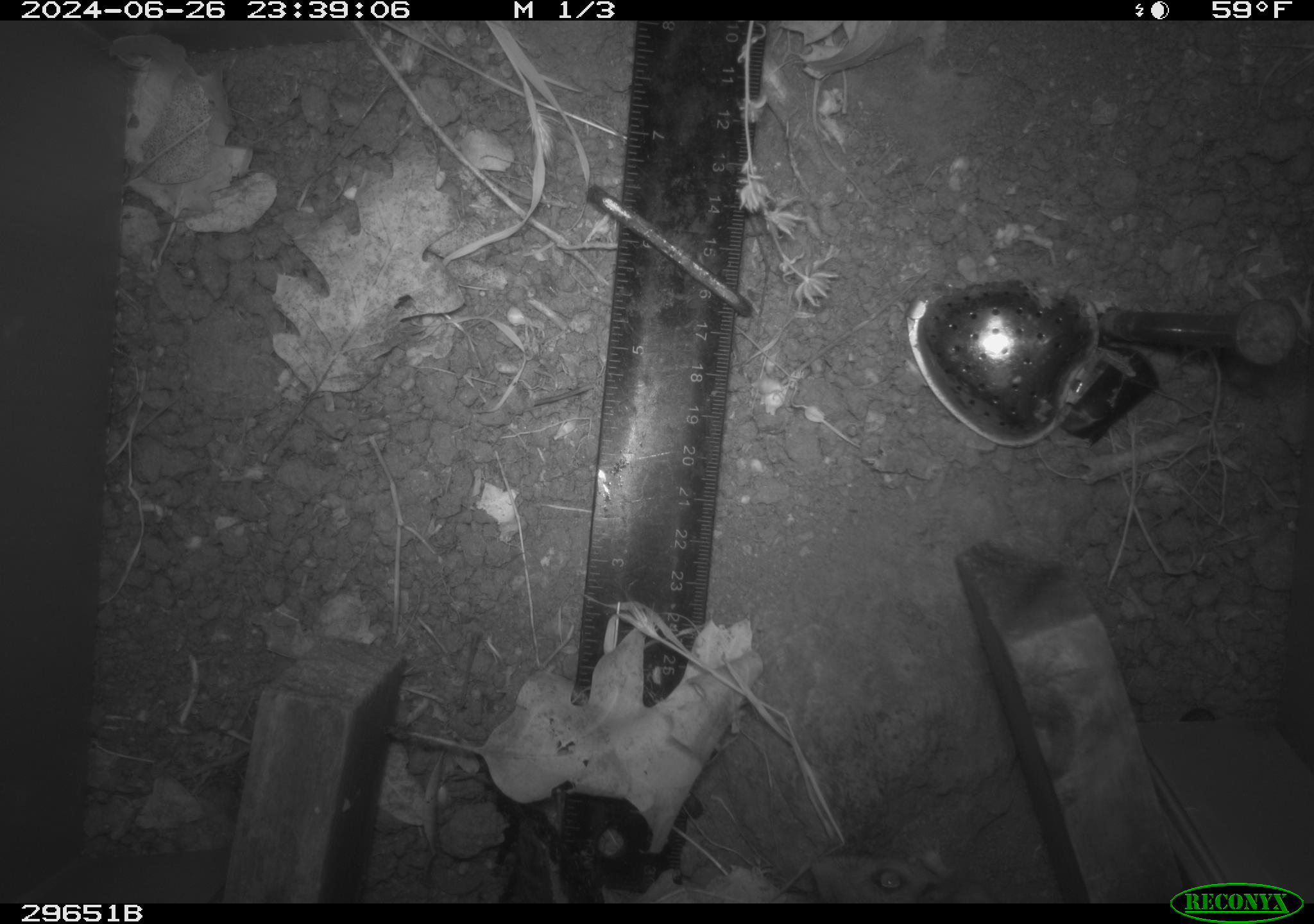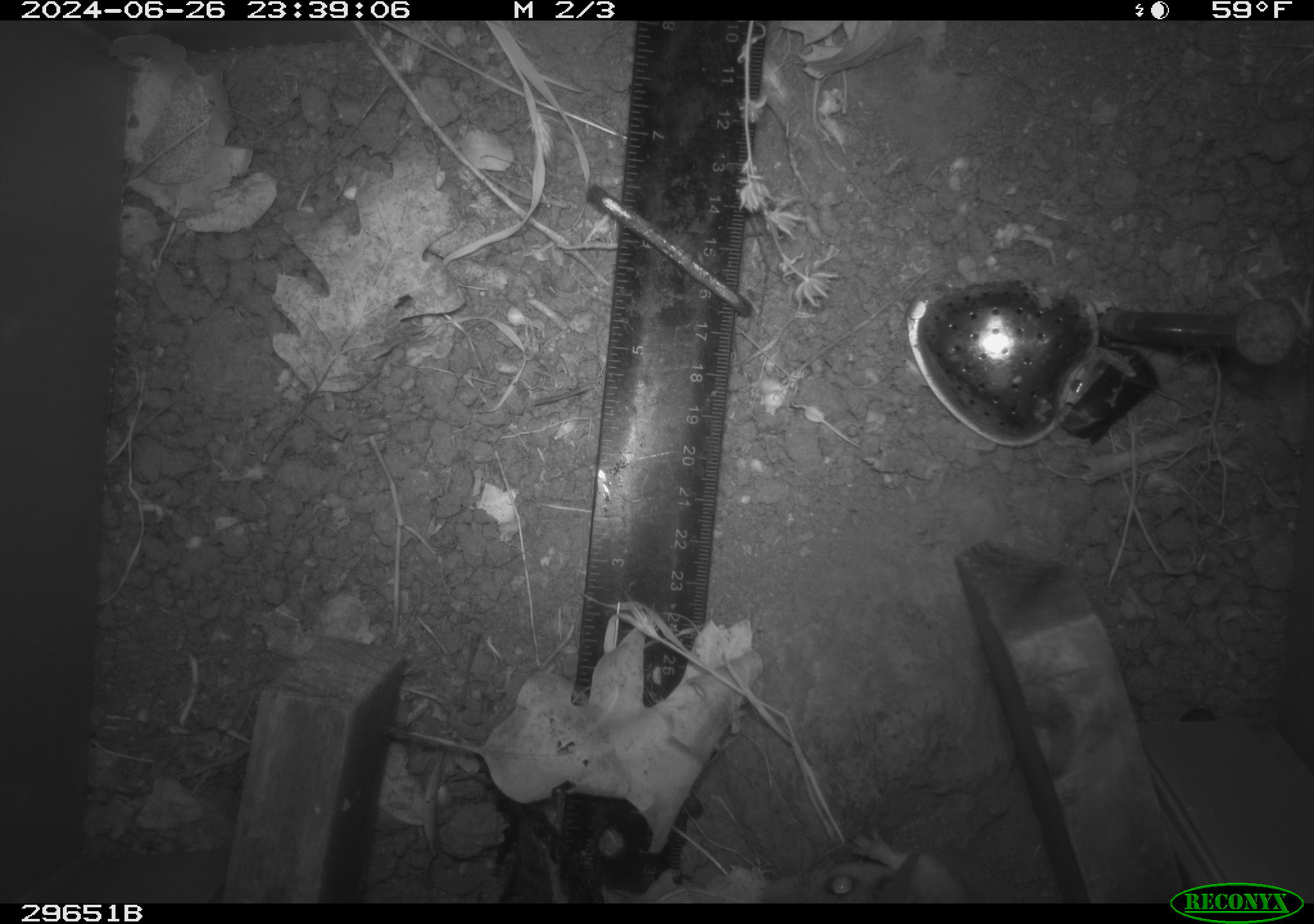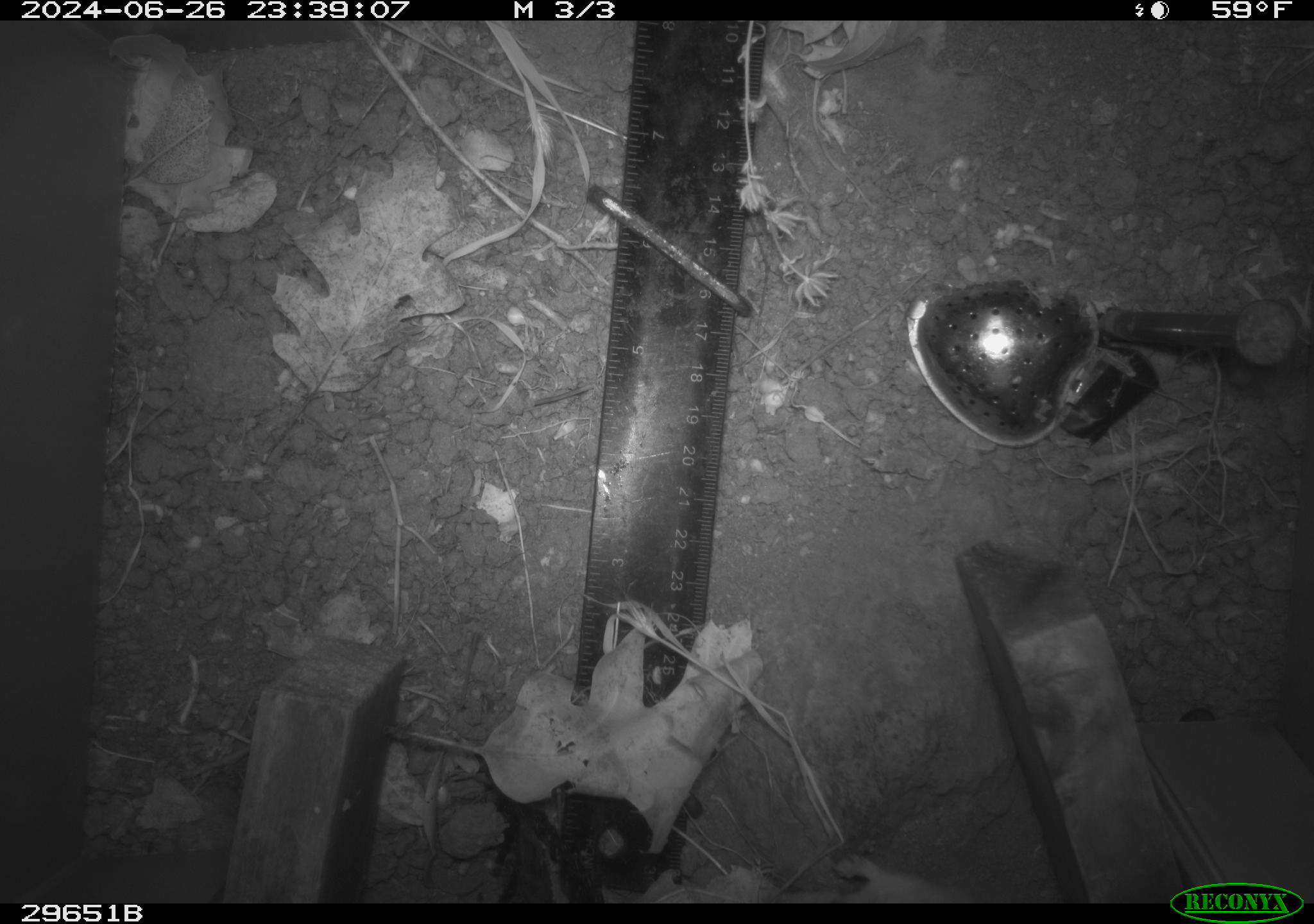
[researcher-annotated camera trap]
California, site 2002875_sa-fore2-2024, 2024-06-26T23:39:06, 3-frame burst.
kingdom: Animalia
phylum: Chordata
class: Mammalia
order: Rodentia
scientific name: Rodentia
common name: rodent